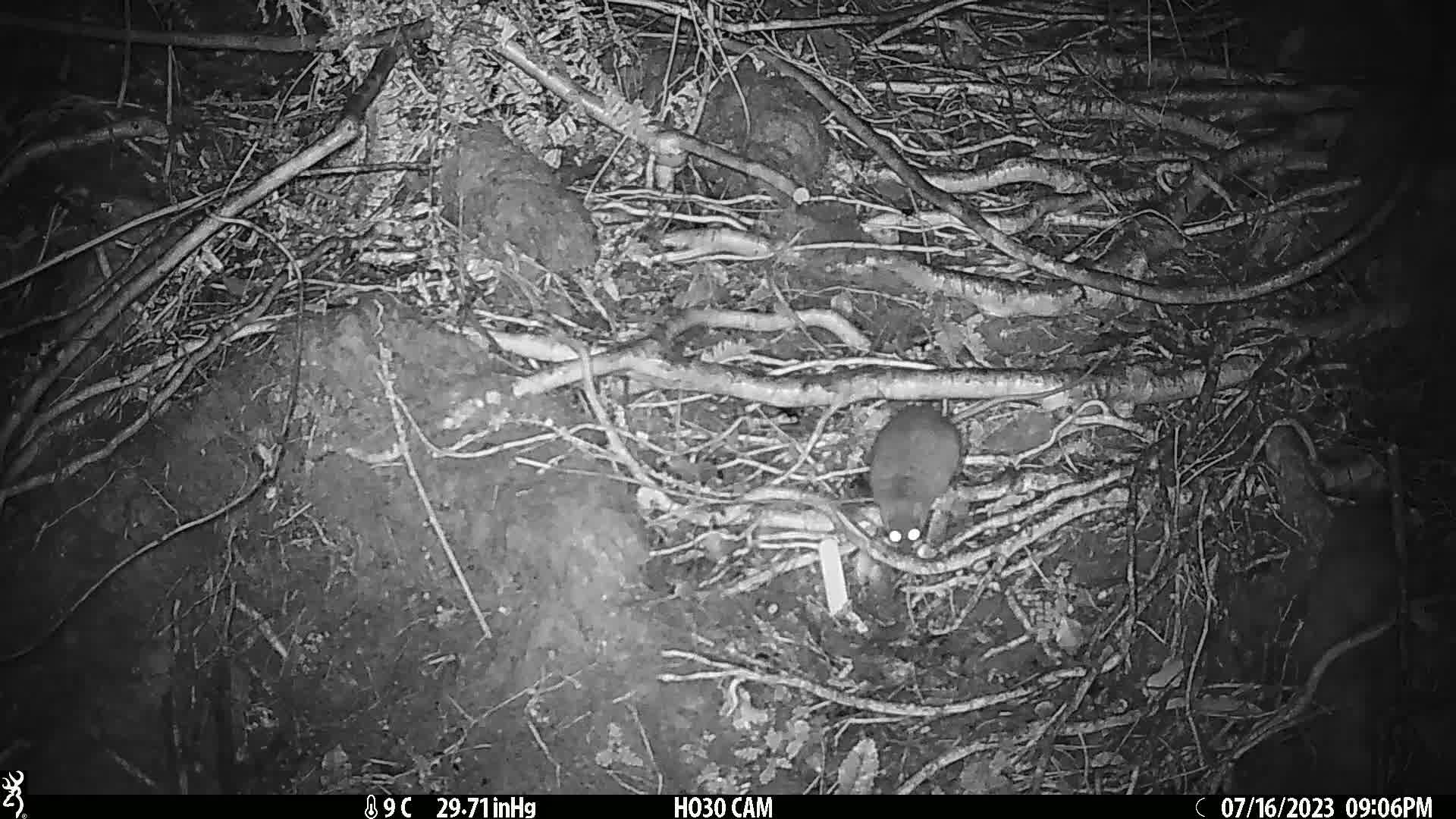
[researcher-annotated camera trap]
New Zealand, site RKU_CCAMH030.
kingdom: Animalia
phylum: Chordata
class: Mammalia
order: Rodentia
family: Muridae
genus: Rattus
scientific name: Rattus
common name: rat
Rat (Rattus).